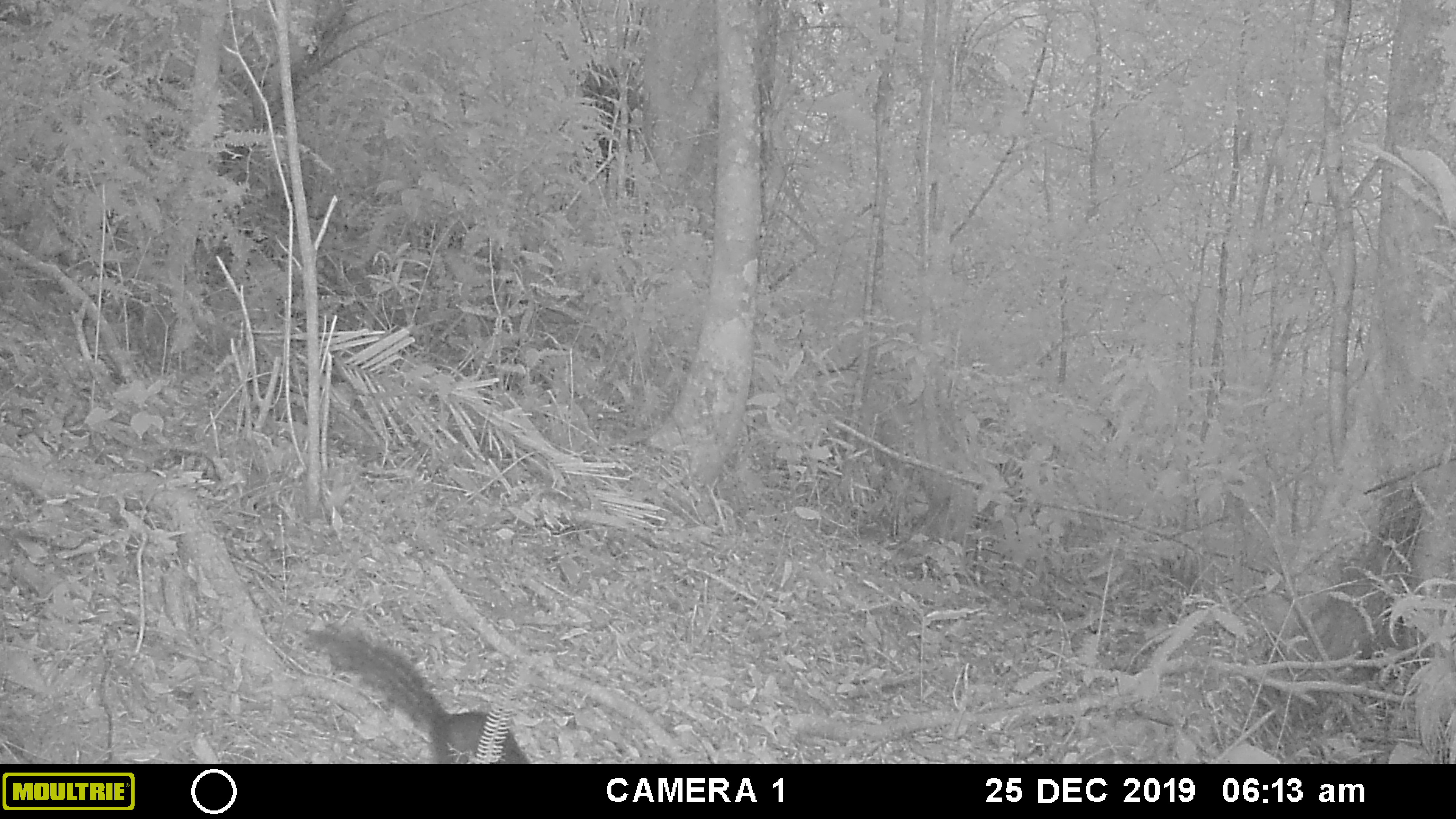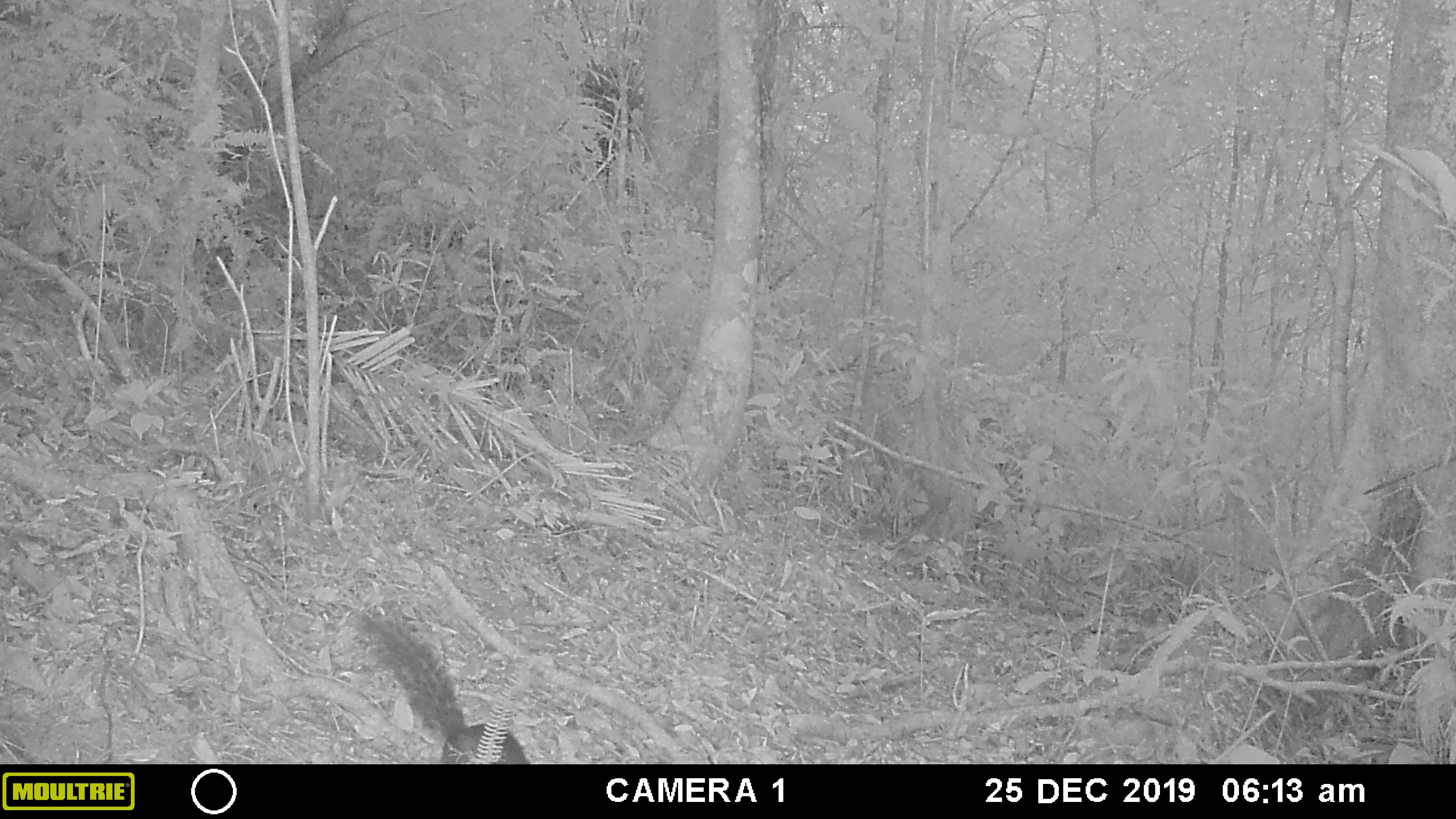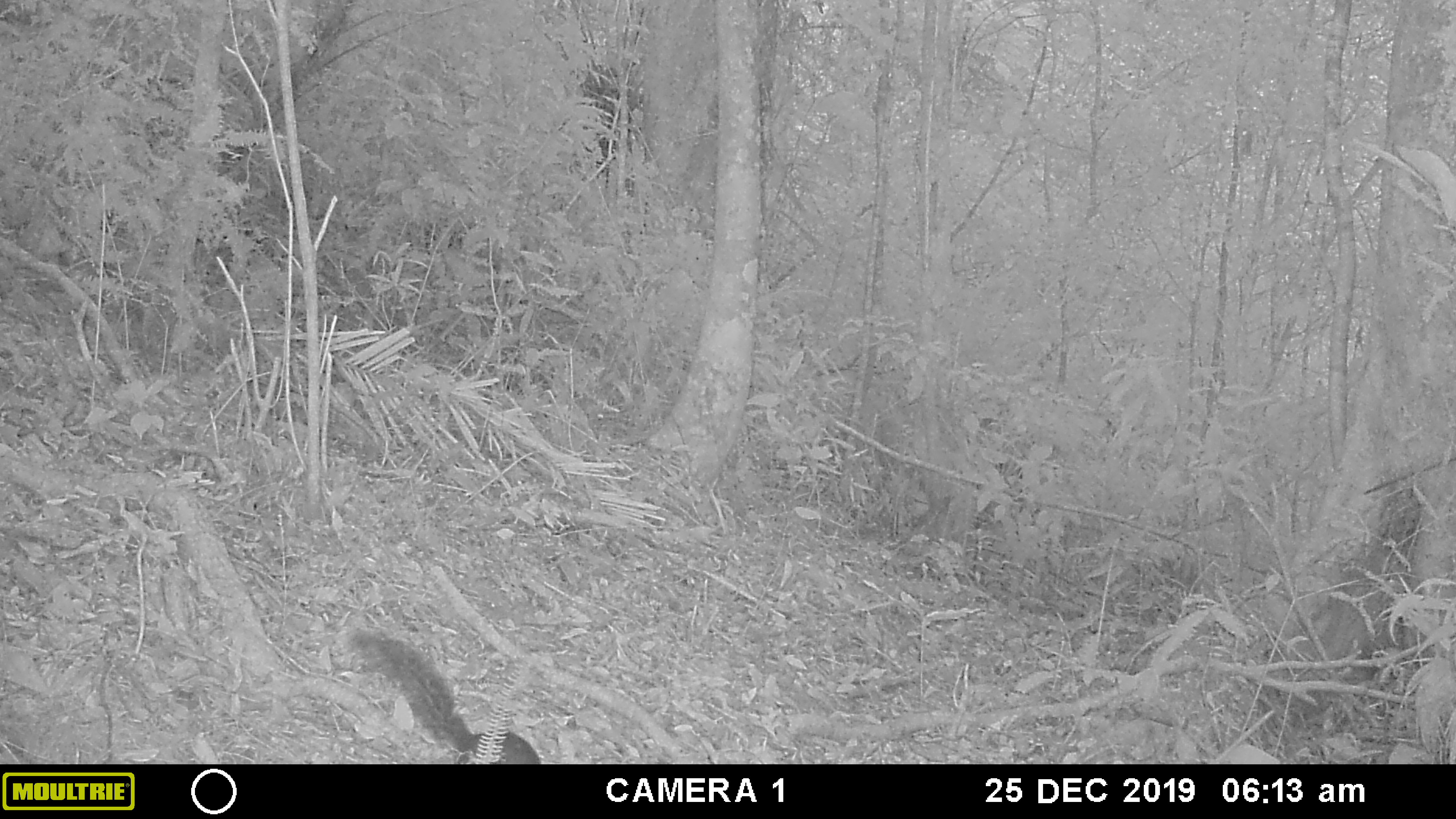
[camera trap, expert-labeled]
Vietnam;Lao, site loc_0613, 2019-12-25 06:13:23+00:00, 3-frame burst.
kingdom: Animalia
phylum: Chordata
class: Mammalia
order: Rodentia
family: Sciuridae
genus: Dremomys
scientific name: Dremomys rufigenis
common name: red-cheeked squirrel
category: red cheeked squirrel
Red cheeked squirrel (red-cheeked squirrel) (Dremomys rufigenis). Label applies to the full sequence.